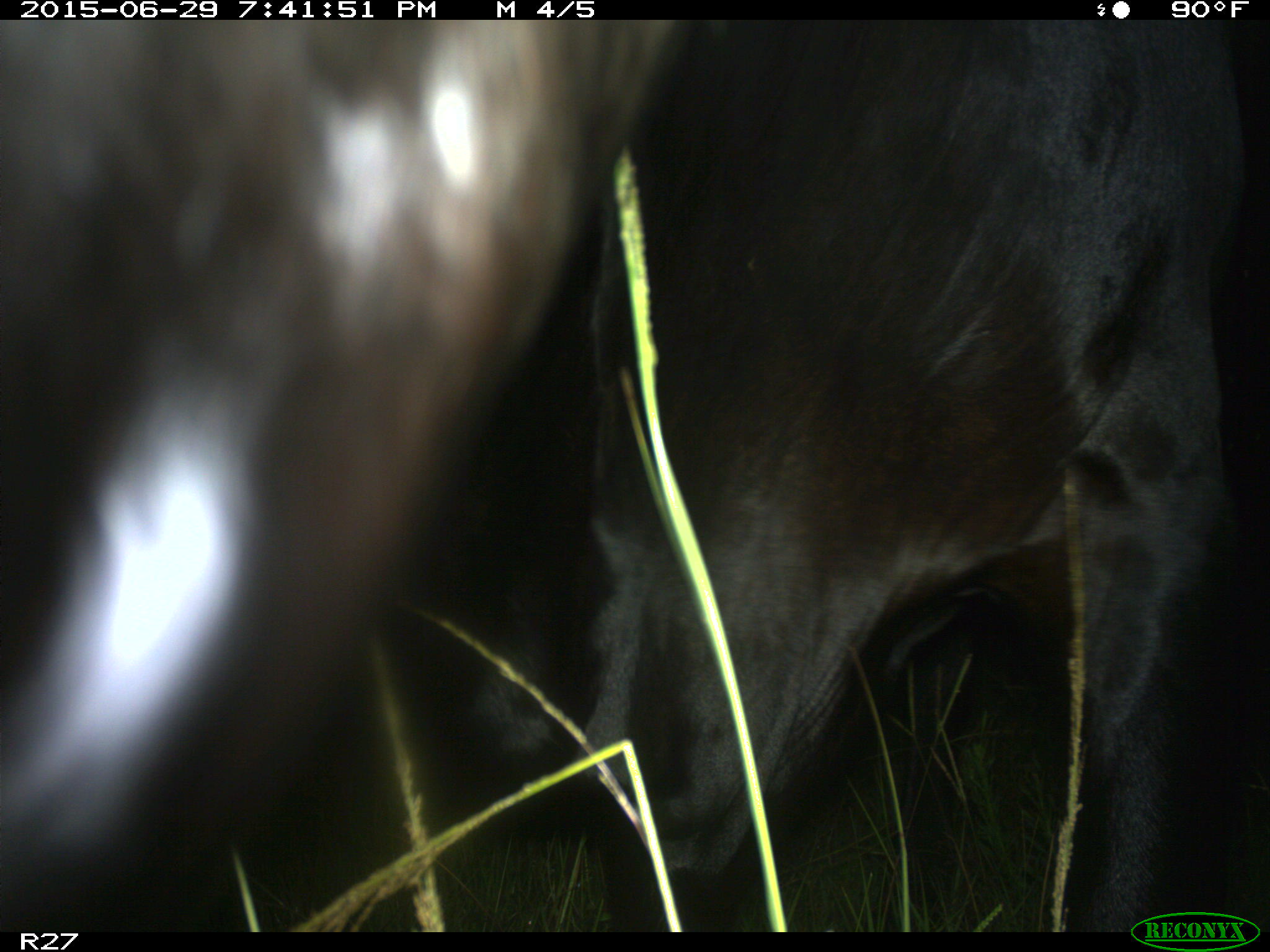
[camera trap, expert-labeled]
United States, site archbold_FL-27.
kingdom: Animalia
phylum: Chordata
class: Mammalia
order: Artiodactyla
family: Bovidae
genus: Bos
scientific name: Bos taurus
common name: domestic cow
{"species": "Bos taurus (domestic cow)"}